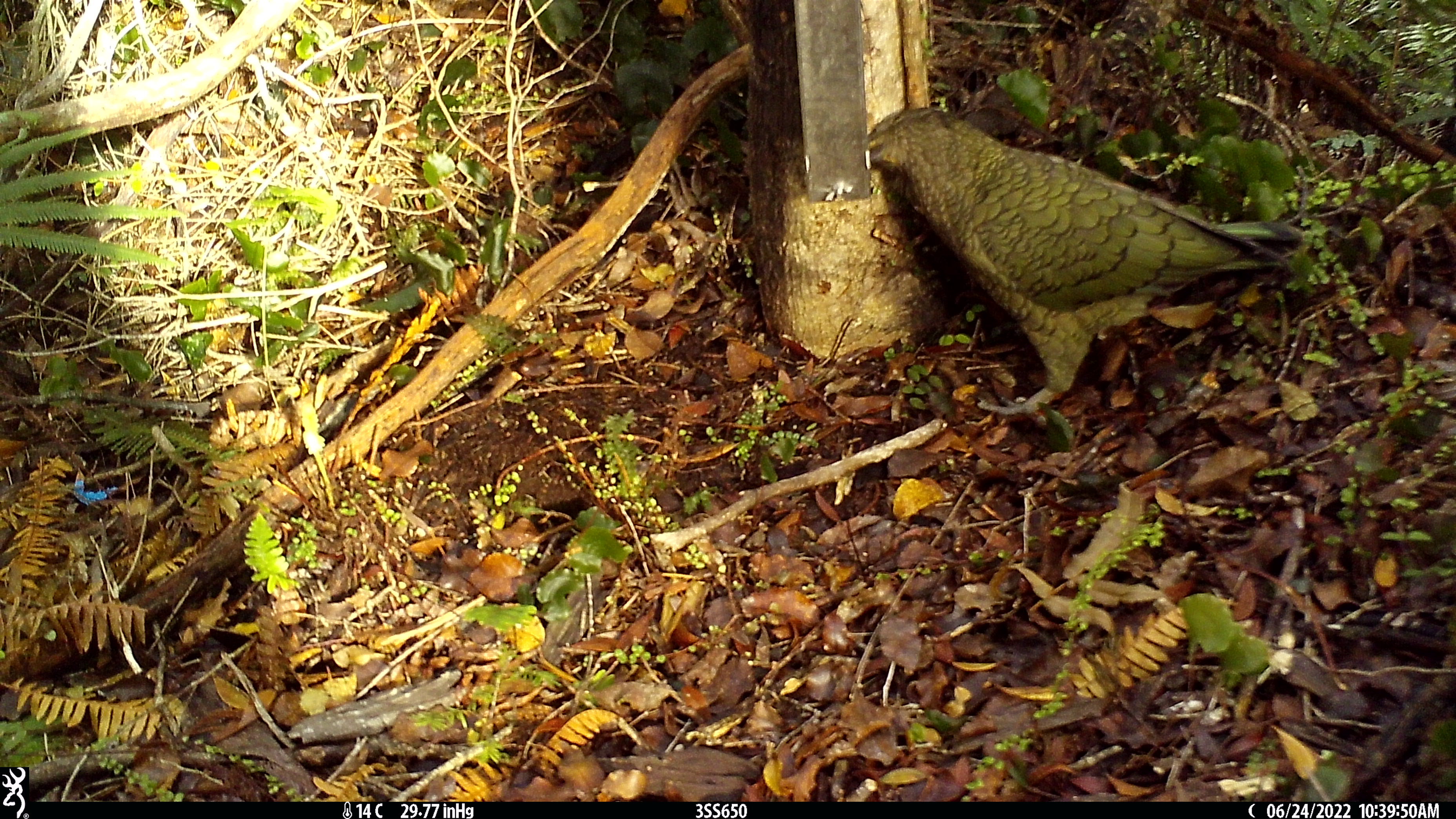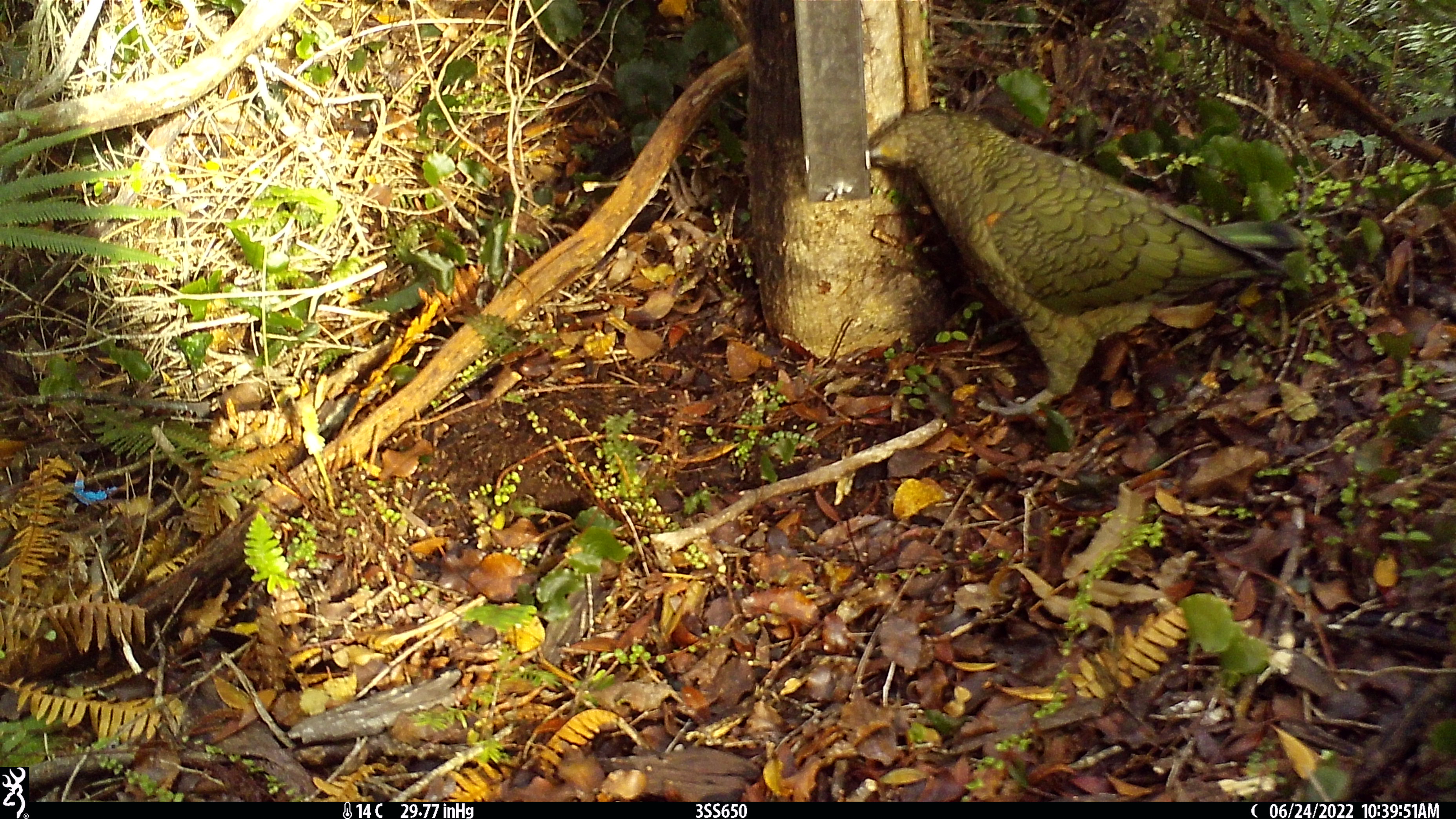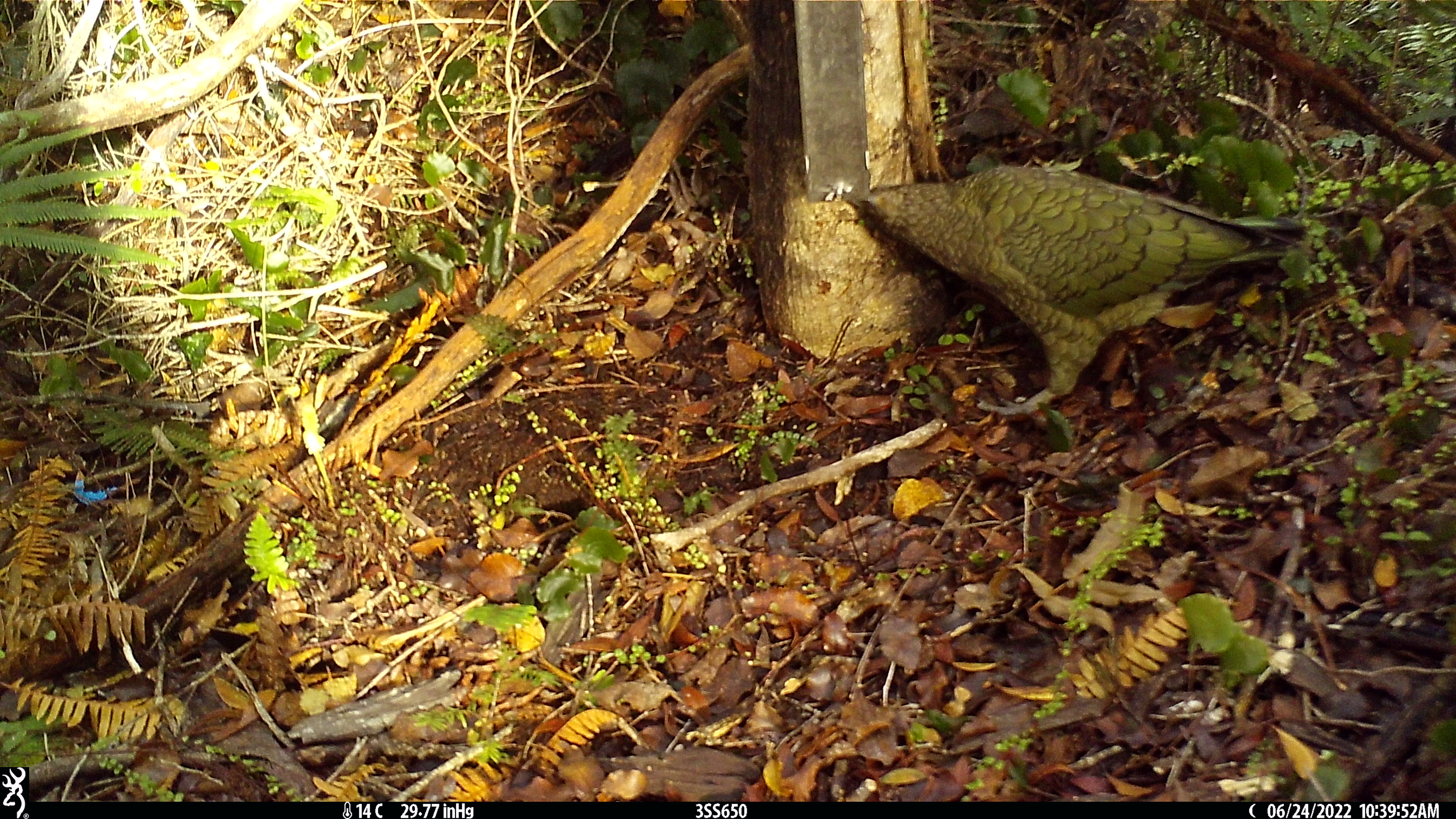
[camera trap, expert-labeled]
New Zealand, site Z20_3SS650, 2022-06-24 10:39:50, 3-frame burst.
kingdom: Animalia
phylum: Chordata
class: Aves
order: Psittaciformes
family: Strigopidae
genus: Nestor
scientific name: Nestor notabilis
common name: kea